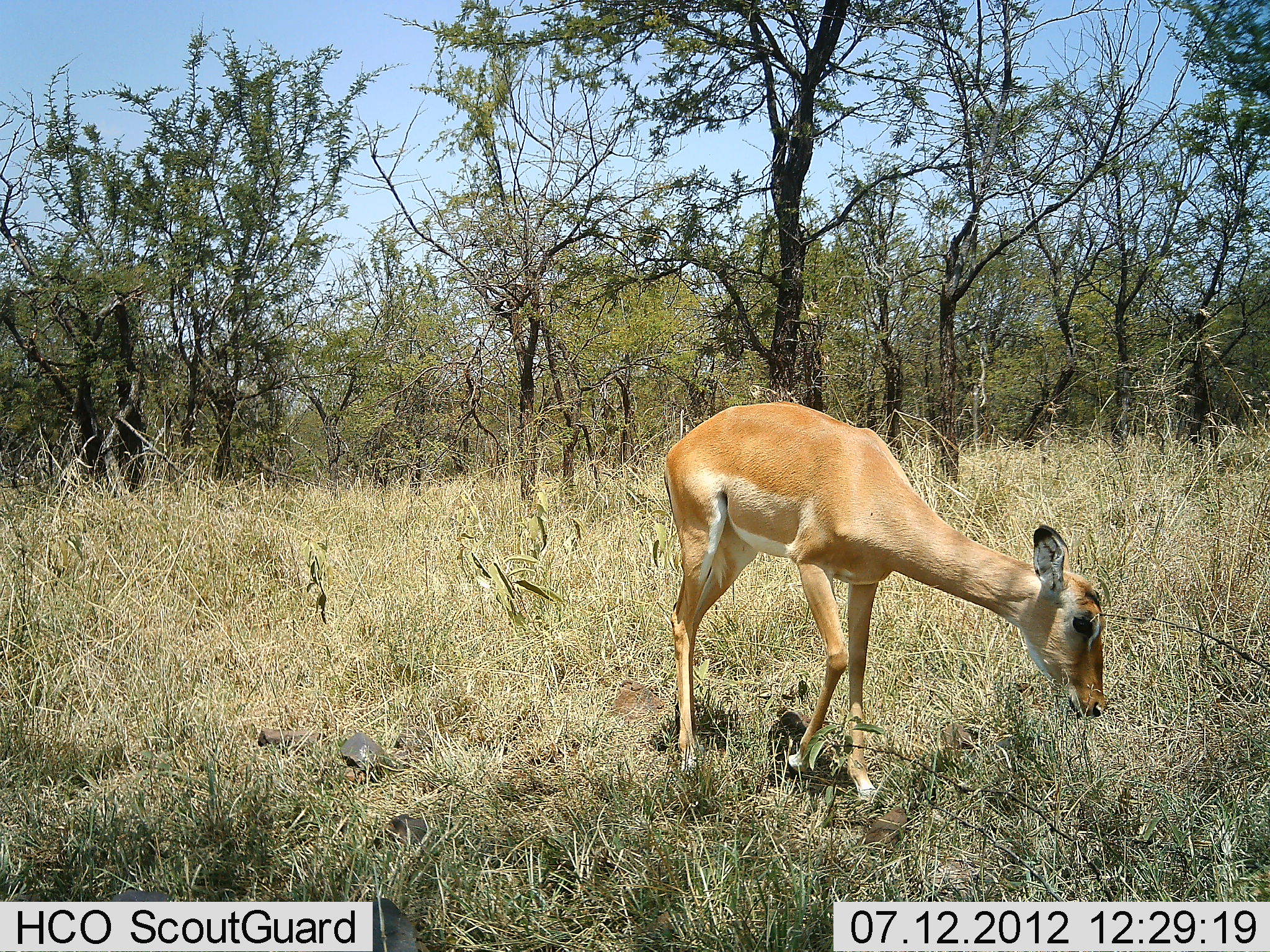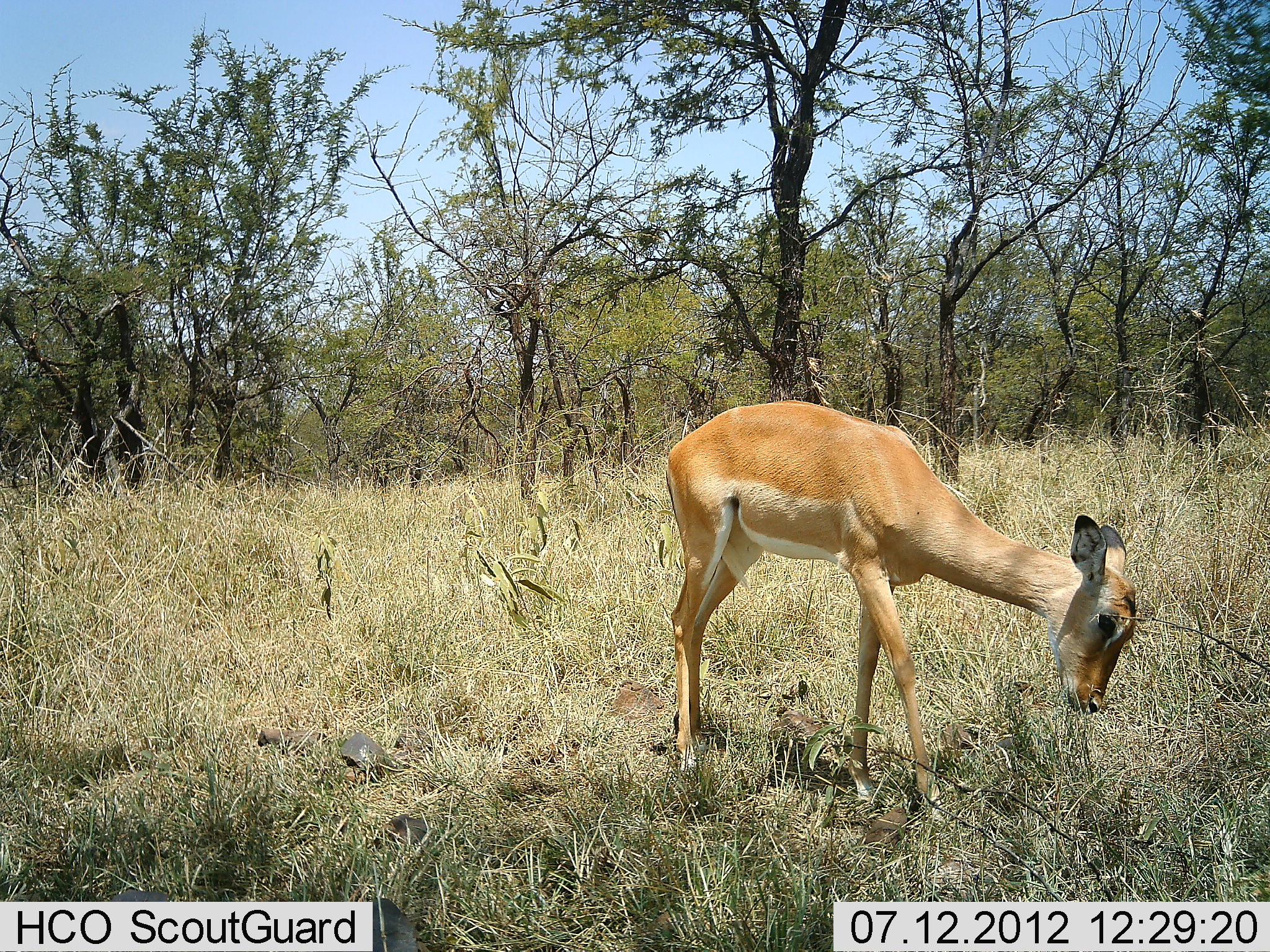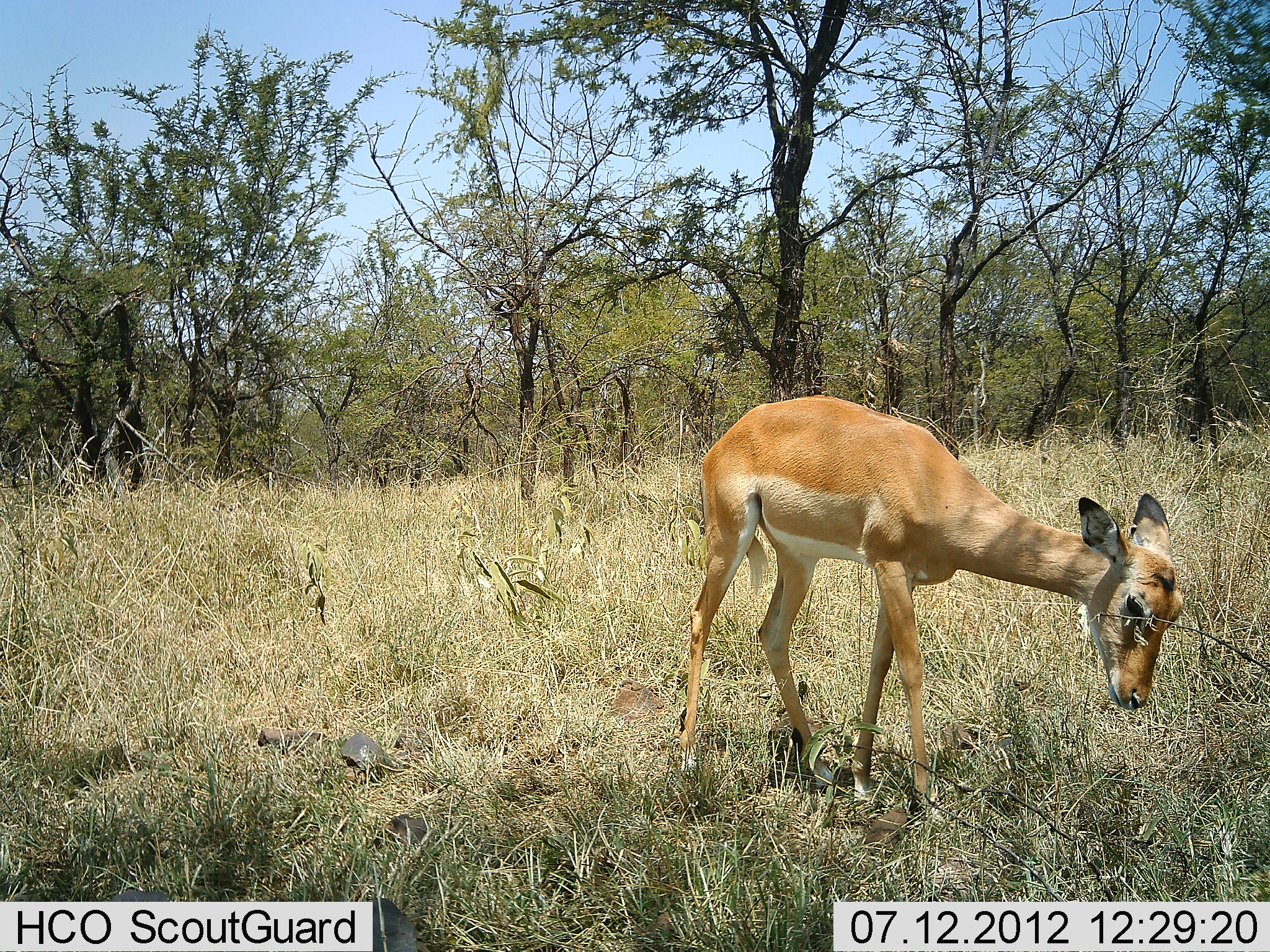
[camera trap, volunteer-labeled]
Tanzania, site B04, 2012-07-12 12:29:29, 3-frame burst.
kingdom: Animalia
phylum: Chordata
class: Mammalia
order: Artiodactyla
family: Bovidae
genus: Aepyceros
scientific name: Aepyceros melampus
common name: impala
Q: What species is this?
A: Impala (Aepyceros melampus).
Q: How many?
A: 1.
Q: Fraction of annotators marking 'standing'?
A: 60%.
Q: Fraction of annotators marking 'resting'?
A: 0%.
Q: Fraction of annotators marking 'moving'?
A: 0%.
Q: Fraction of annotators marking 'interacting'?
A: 0%.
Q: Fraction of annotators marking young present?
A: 10%.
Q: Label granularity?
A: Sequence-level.